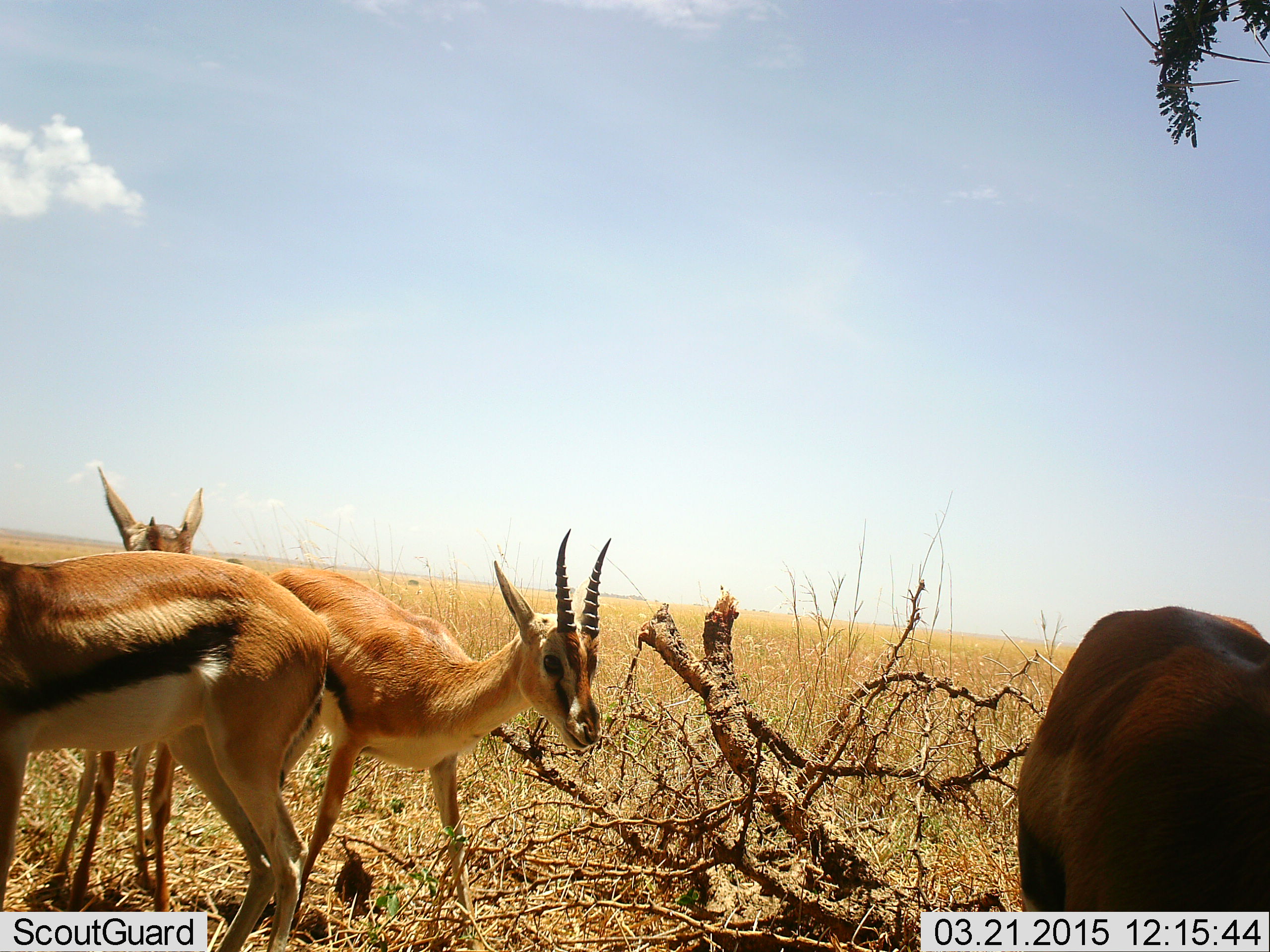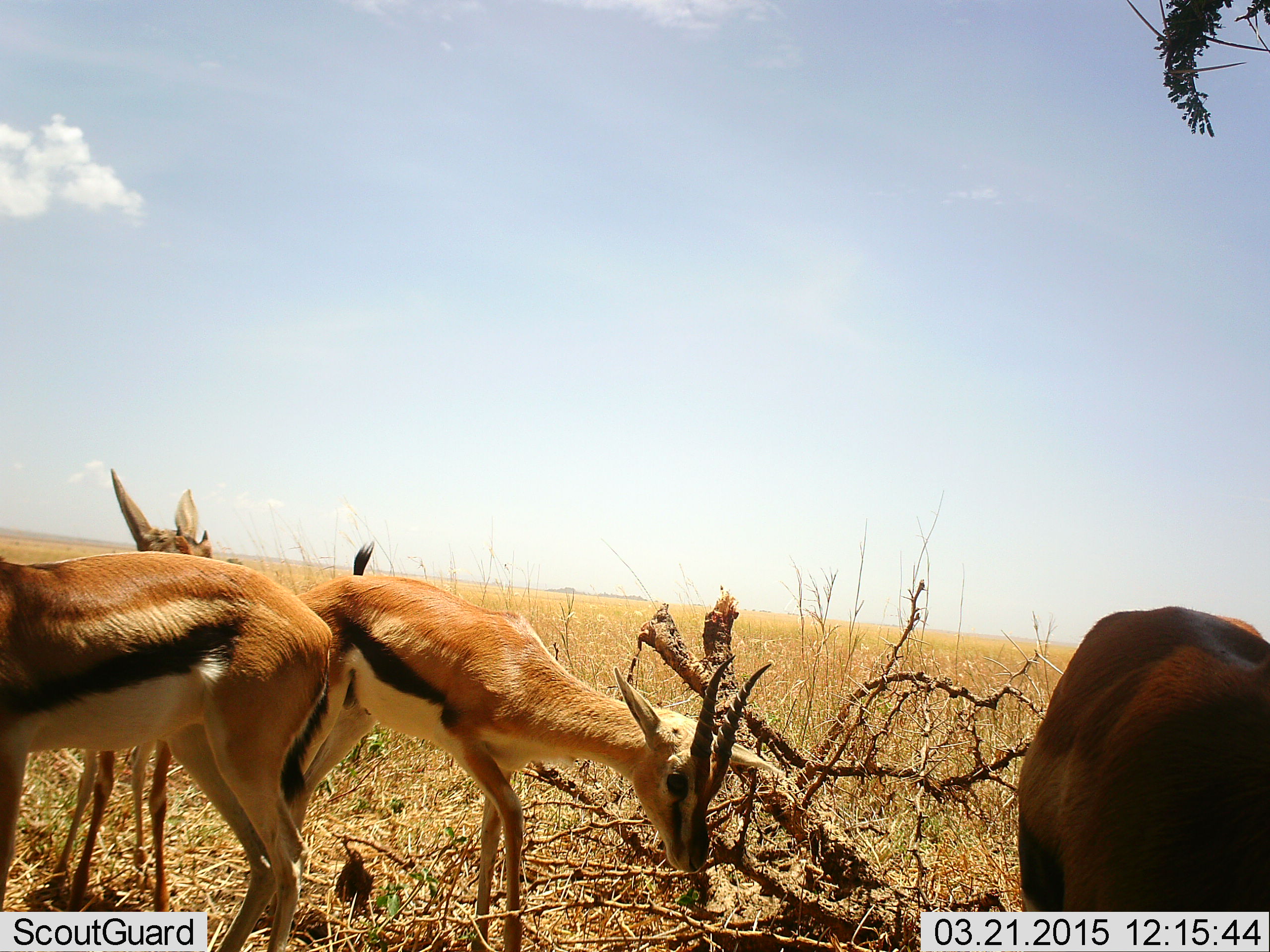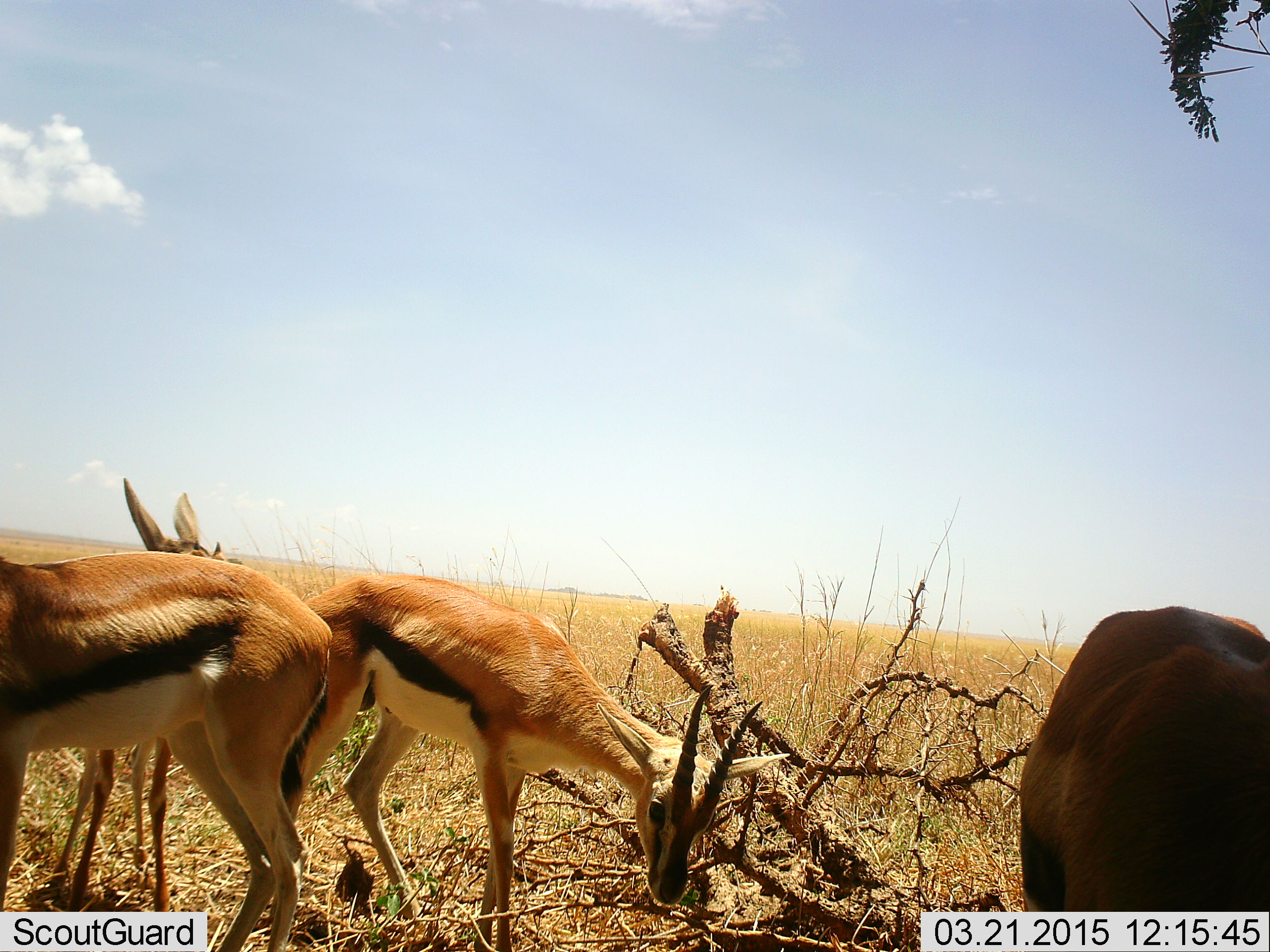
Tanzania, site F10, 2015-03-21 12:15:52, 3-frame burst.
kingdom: Animalia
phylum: Chordata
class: Mammalia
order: Artiodactyla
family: Bovidae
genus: Eudorcas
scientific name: Eudorcas thomsonii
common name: thomson's gazelle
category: gazellethomsons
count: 4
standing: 70%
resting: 0%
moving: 30%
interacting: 0%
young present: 10%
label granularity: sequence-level